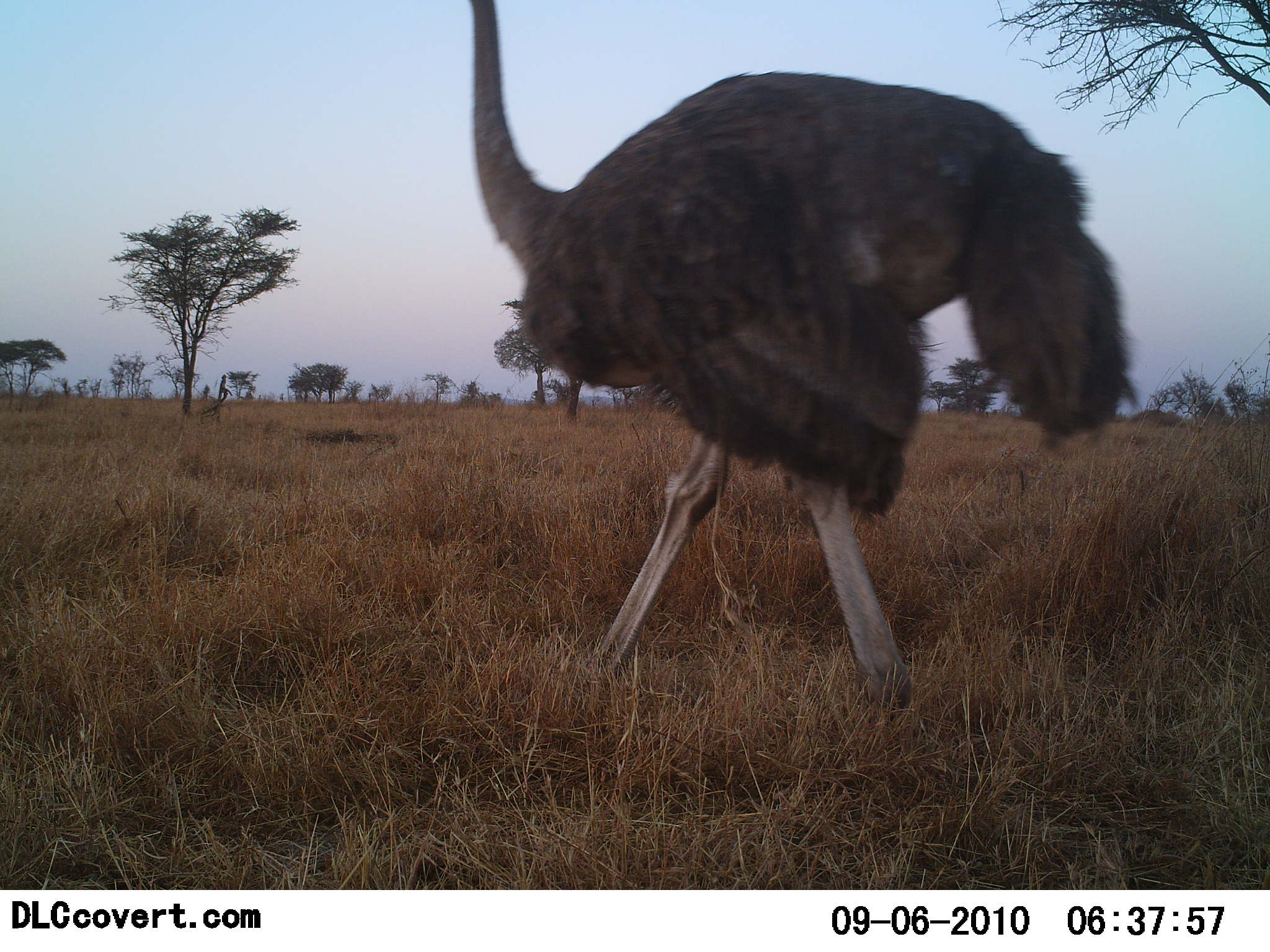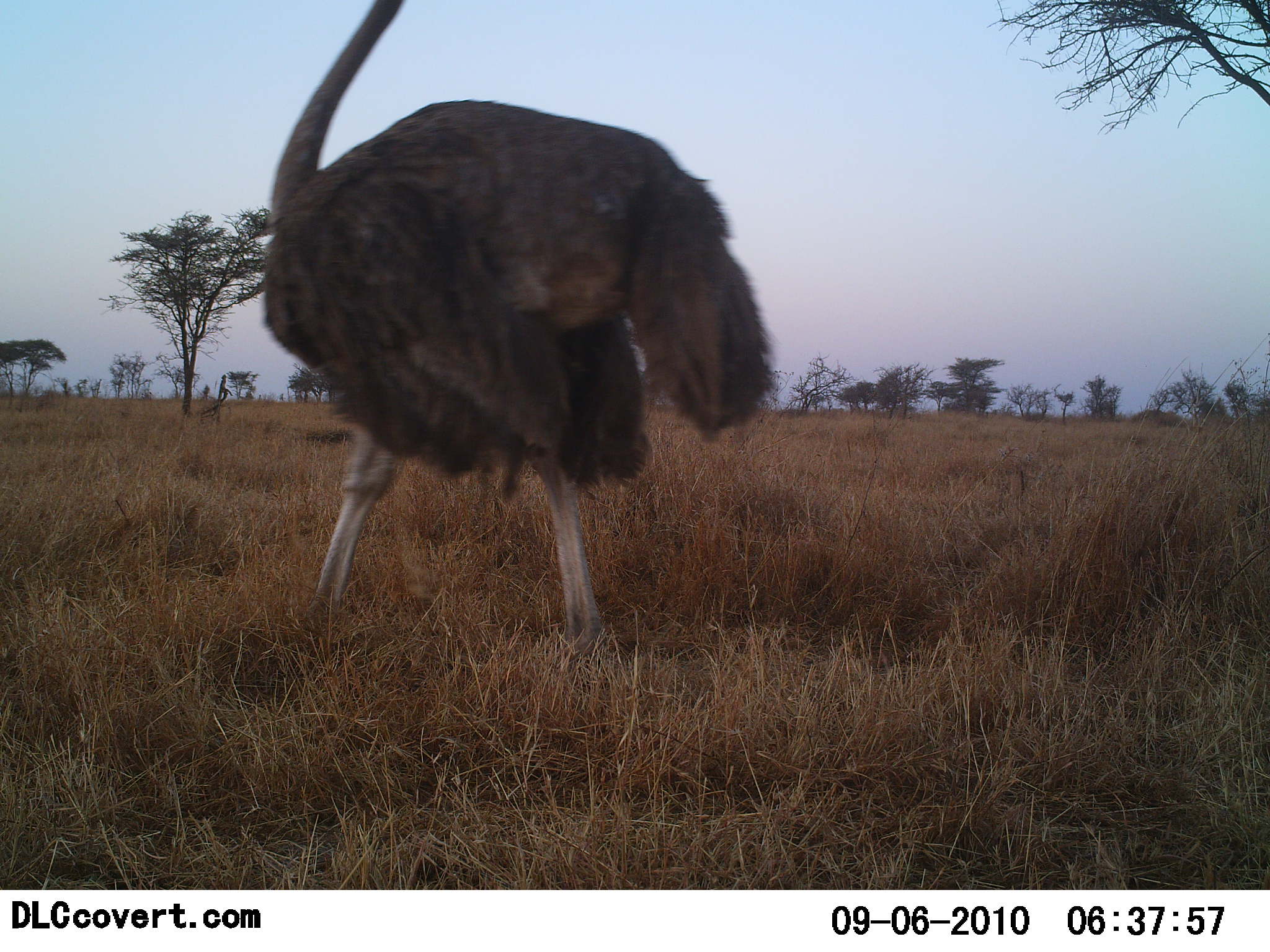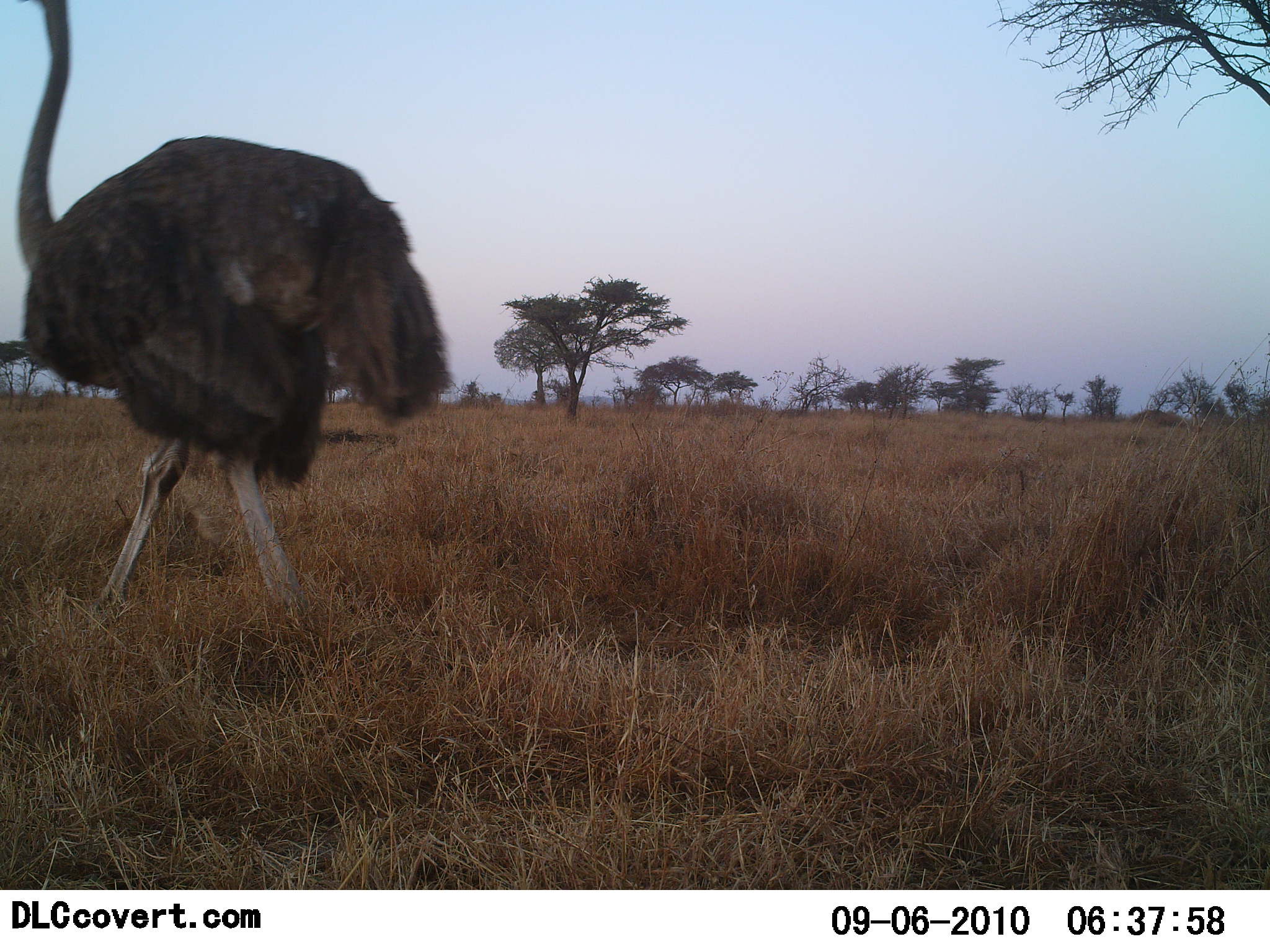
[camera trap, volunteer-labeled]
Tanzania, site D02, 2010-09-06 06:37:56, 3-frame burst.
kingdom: Animalia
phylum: Chordata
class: Aves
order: Struthioniformes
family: Struthionidae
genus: Struthio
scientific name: Struthio camelus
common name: ostrich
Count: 1.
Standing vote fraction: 0%.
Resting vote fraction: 0%.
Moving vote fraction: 100%.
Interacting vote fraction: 0%.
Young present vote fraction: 0%.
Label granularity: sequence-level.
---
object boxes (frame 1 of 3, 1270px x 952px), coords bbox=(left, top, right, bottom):
animal: bbox=(466, 2, 1146, 717)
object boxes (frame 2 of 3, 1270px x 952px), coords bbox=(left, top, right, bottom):
animal: bbox=(262, 2, 779, 664)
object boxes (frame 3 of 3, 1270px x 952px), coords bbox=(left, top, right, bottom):
animal: bbox=(16, 2, 451, 630)